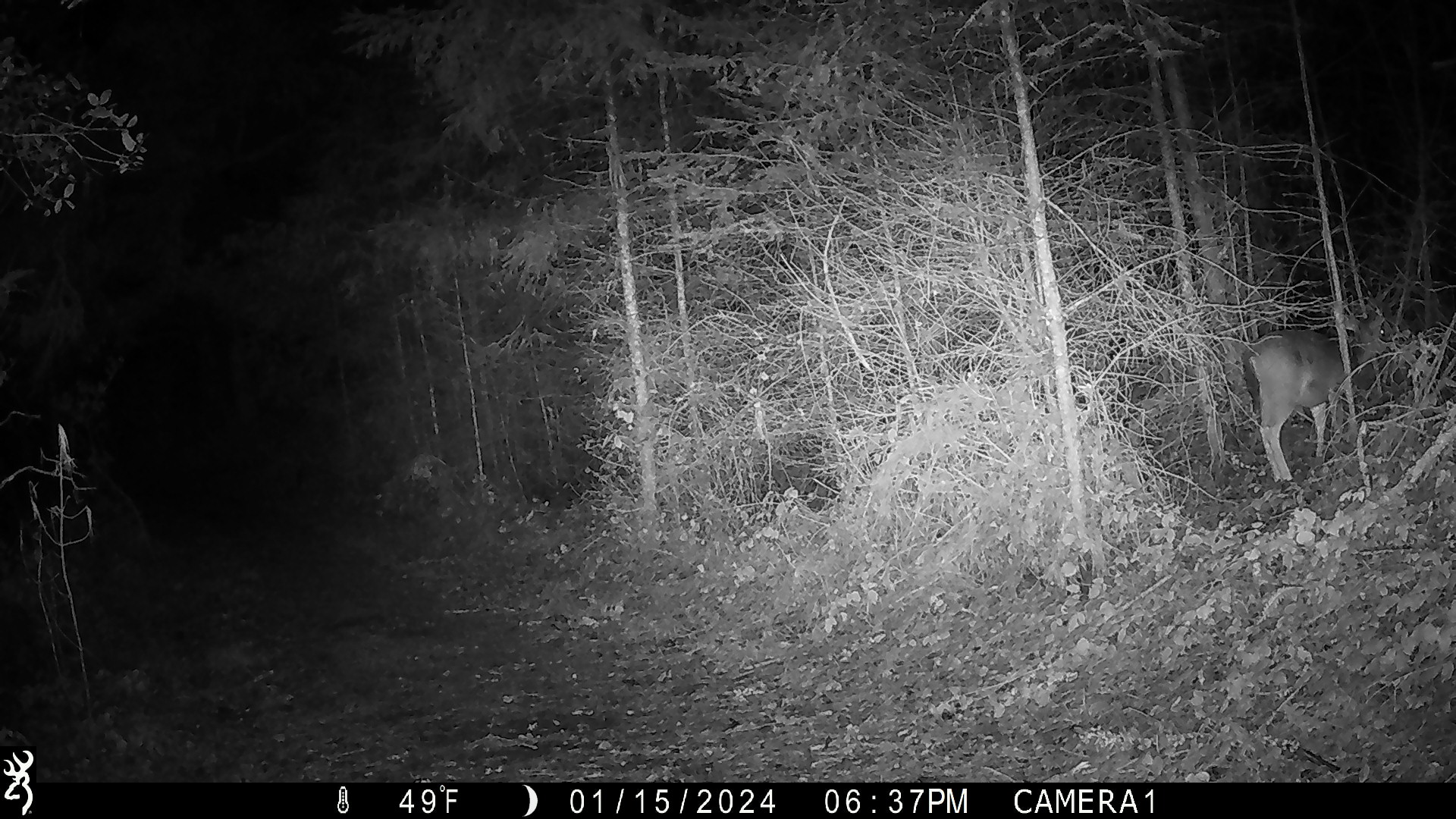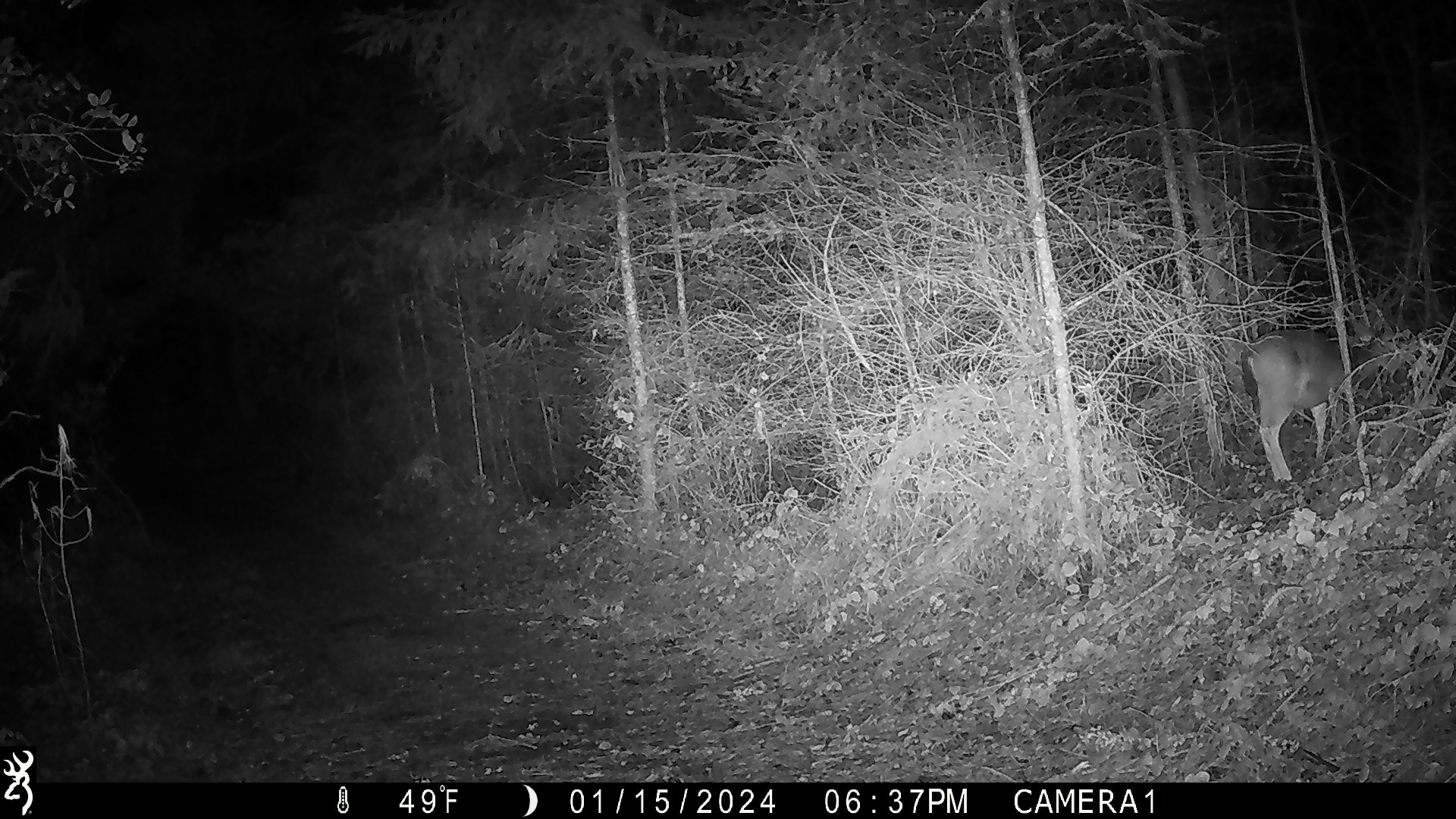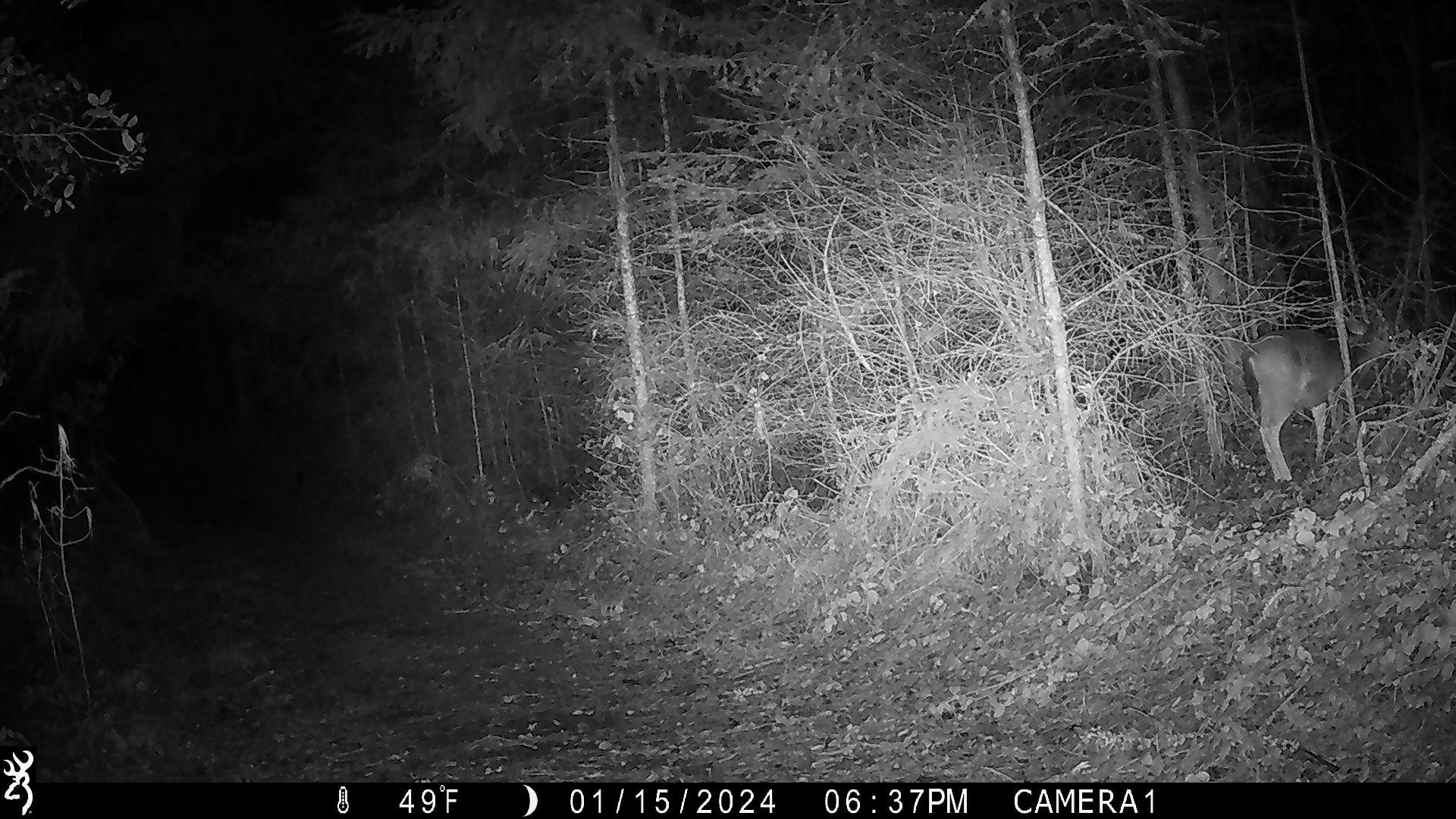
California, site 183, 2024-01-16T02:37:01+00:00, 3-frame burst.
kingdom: Animalia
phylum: Chordata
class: Mammalia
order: Artiodactyla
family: Cervidae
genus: Odocoileus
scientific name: Odocoileus hemionus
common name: mule deer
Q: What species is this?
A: Mule deer (Odocoileus hemionus).